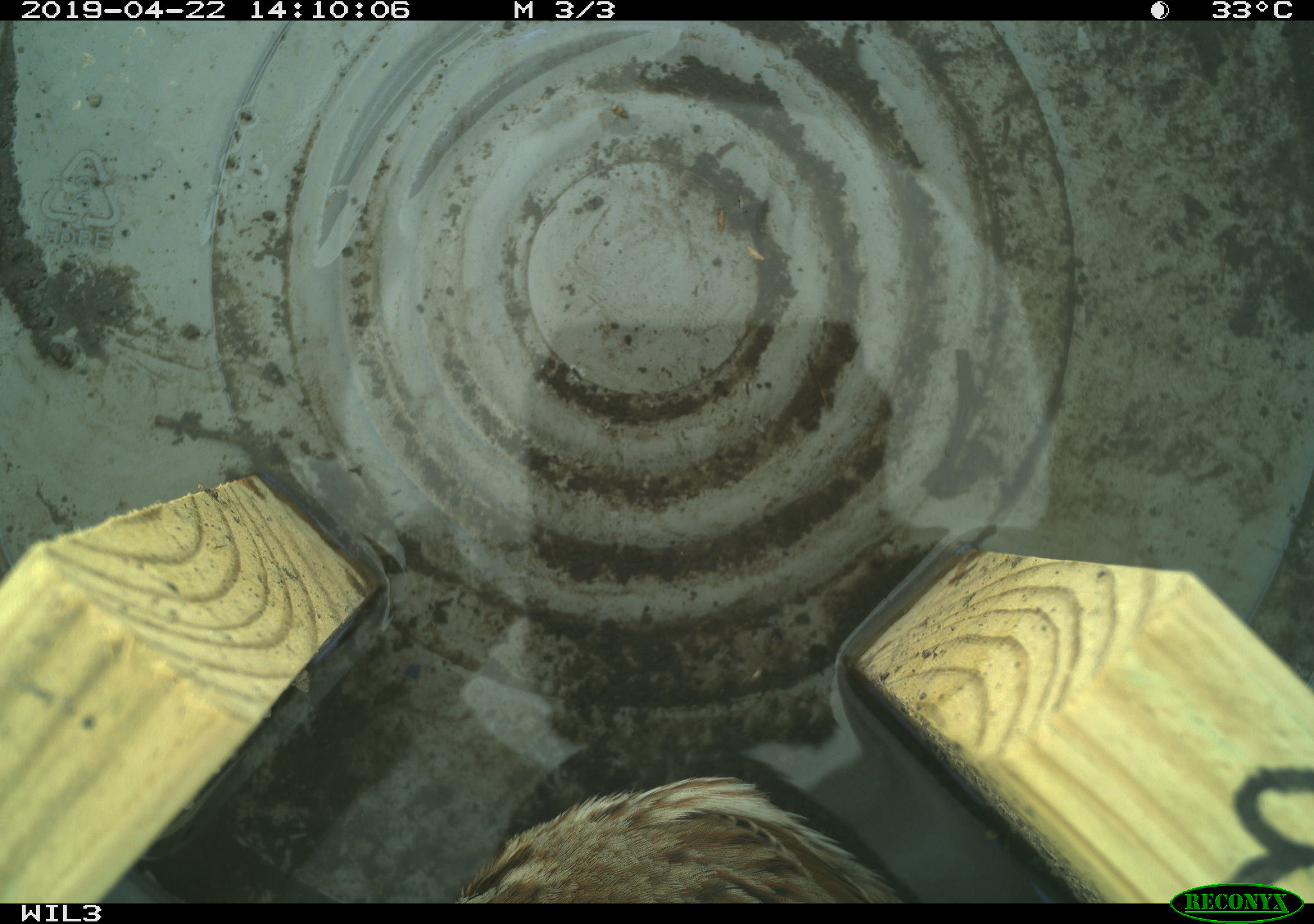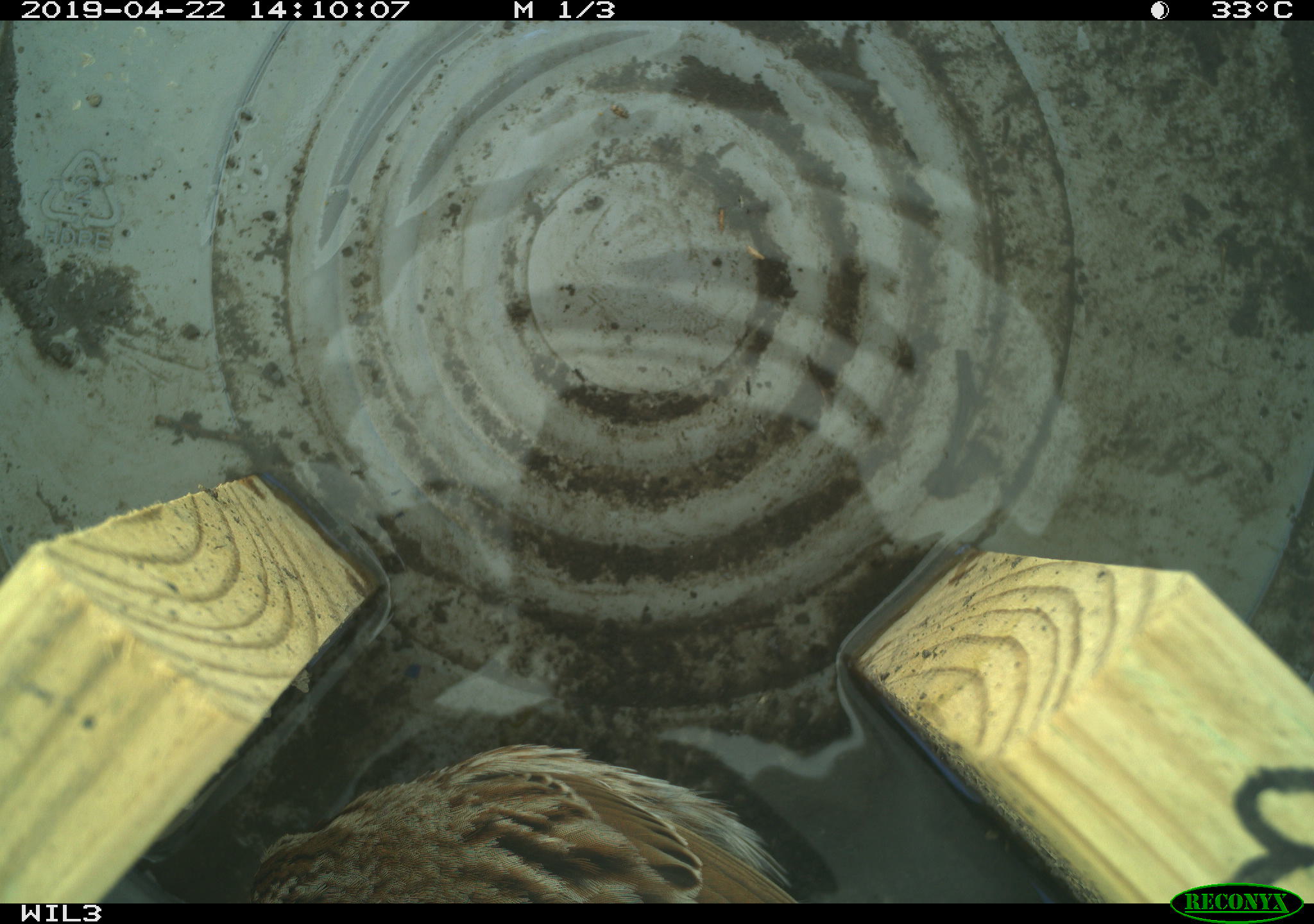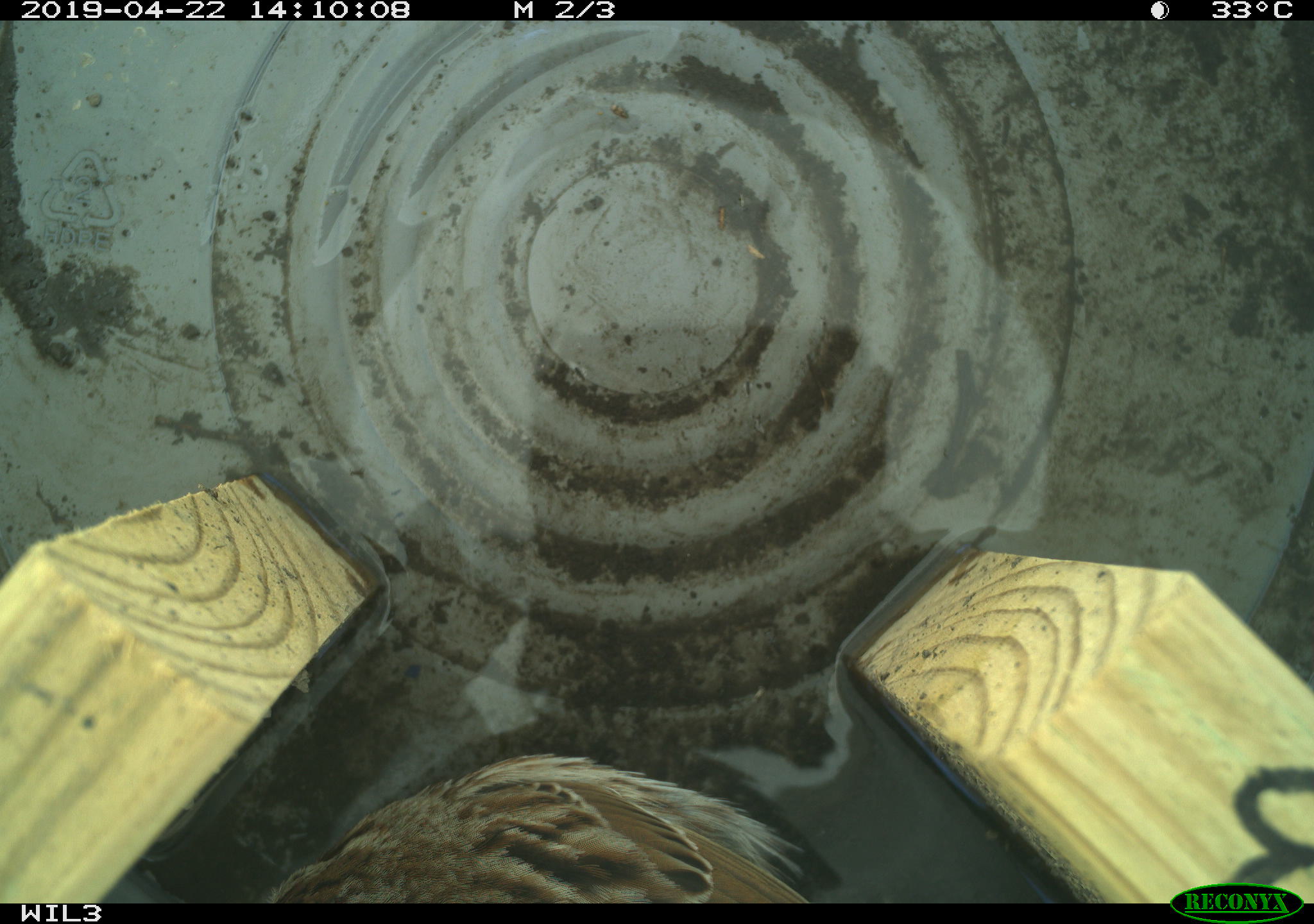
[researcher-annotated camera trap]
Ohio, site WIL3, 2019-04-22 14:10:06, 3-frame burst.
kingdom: Animalia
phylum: Chordata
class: Aves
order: Passeriformes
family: Passerellidae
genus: Melospiza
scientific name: Melospiza melodia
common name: song sparrow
Song sparrow (Melospiza melodia).